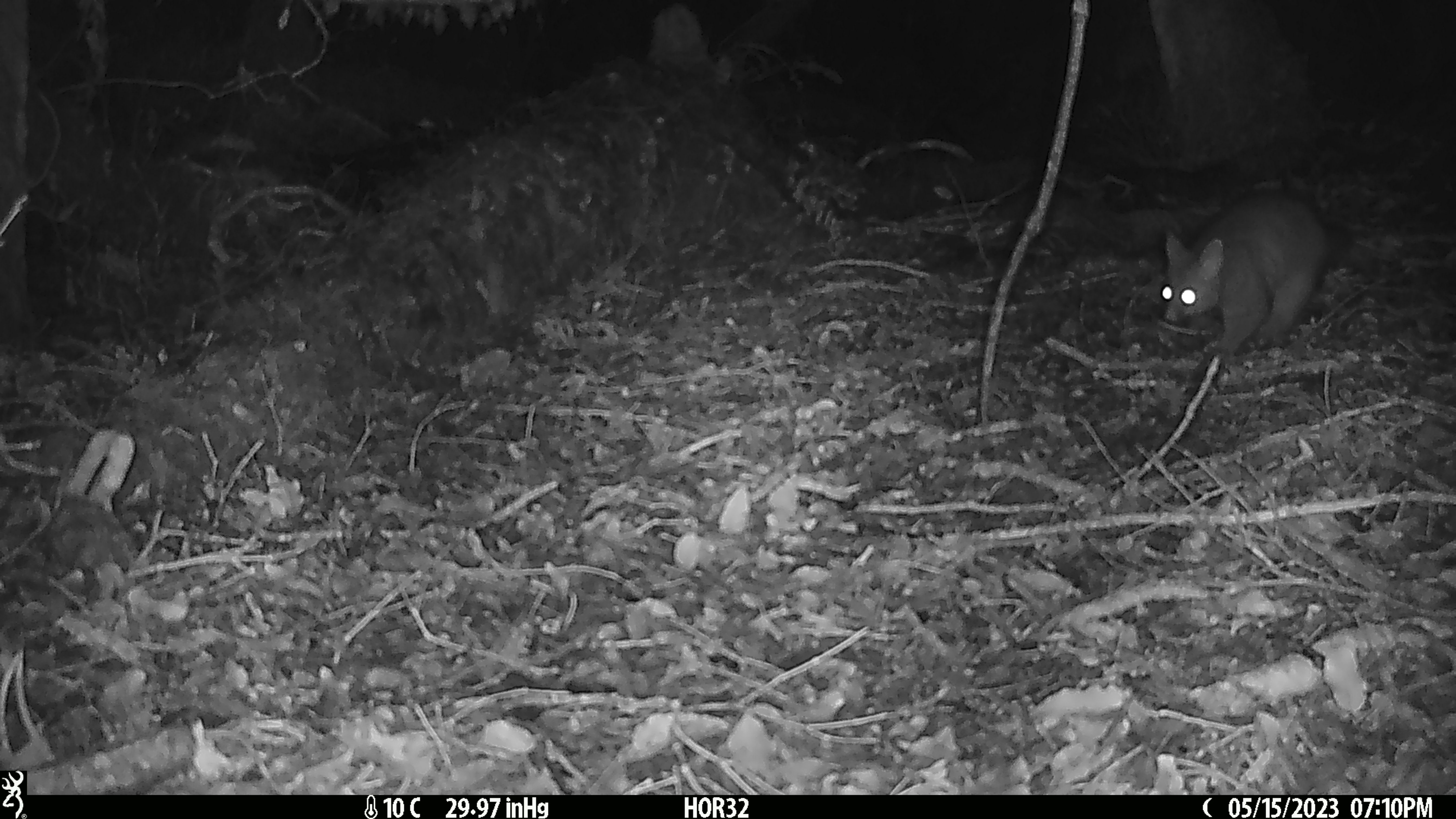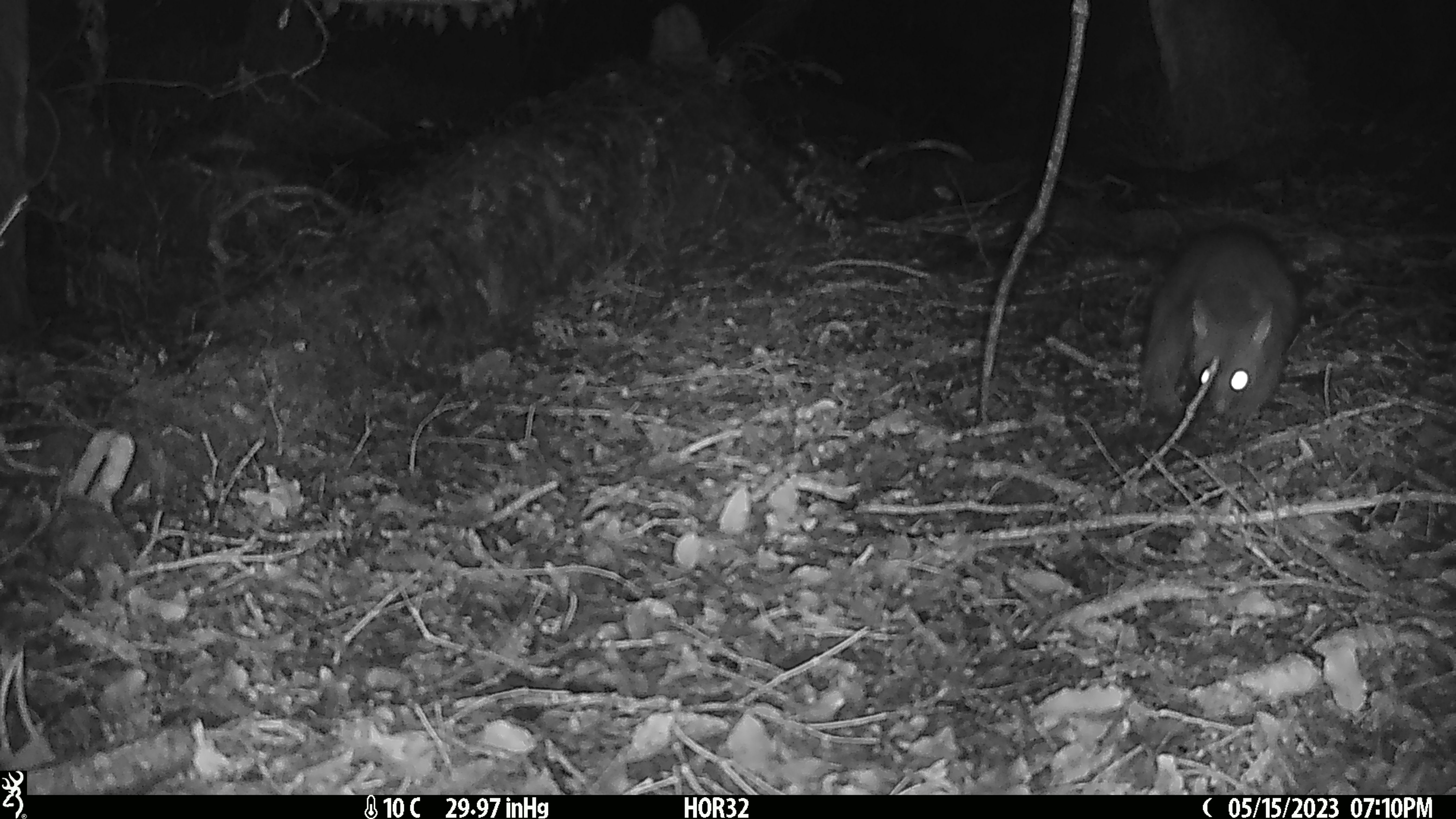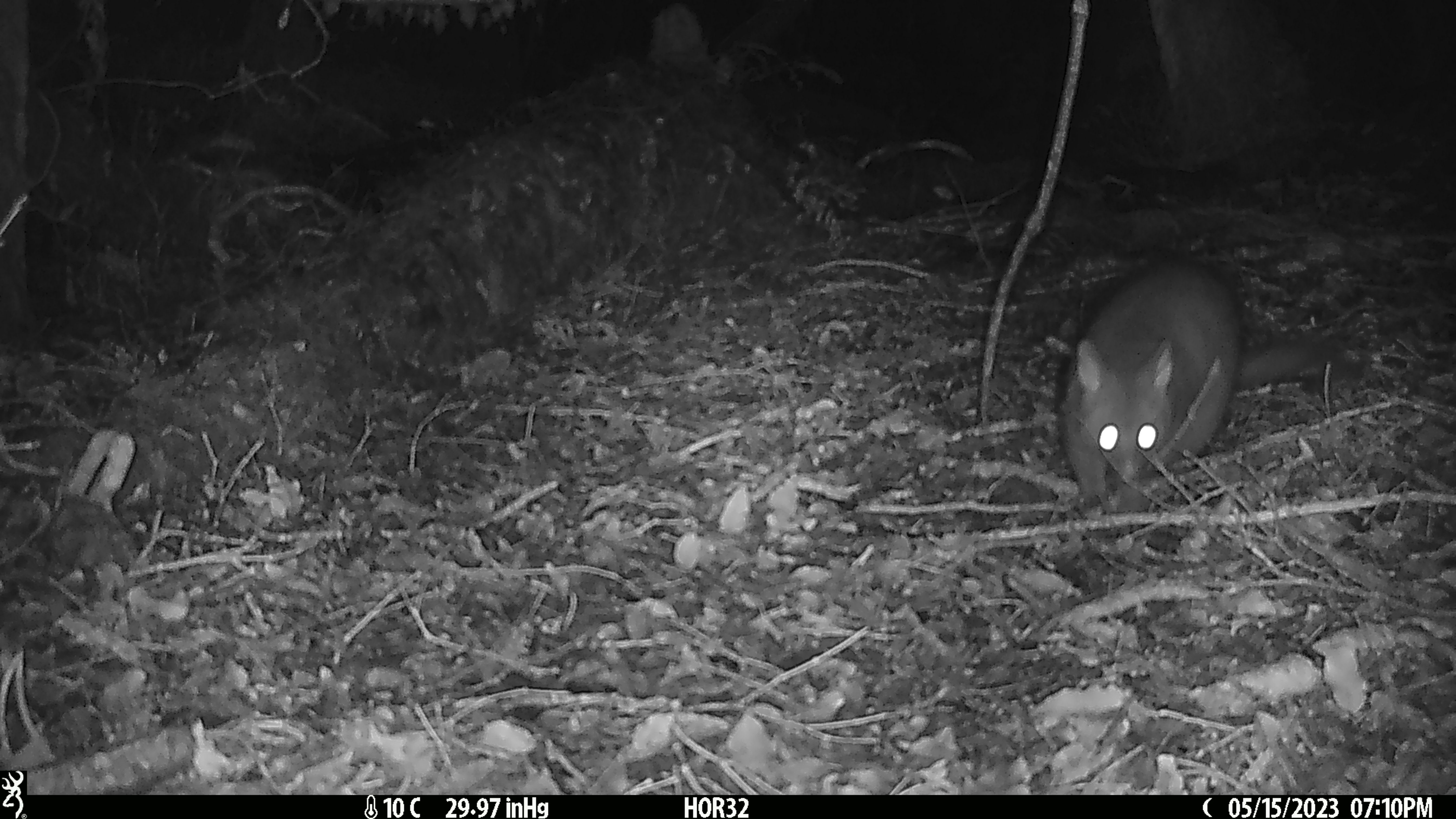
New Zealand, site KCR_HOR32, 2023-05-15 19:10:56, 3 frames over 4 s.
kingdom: Animalia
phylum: Chordata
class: Mammalia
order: Diprotodontia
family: Phalangeridae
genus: Trichosurus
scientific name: Trichosurus vulpecula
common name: common brushtail possum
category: possum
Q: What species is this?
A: Possum (common brushtail possum) (Trichosurus vulpecula).